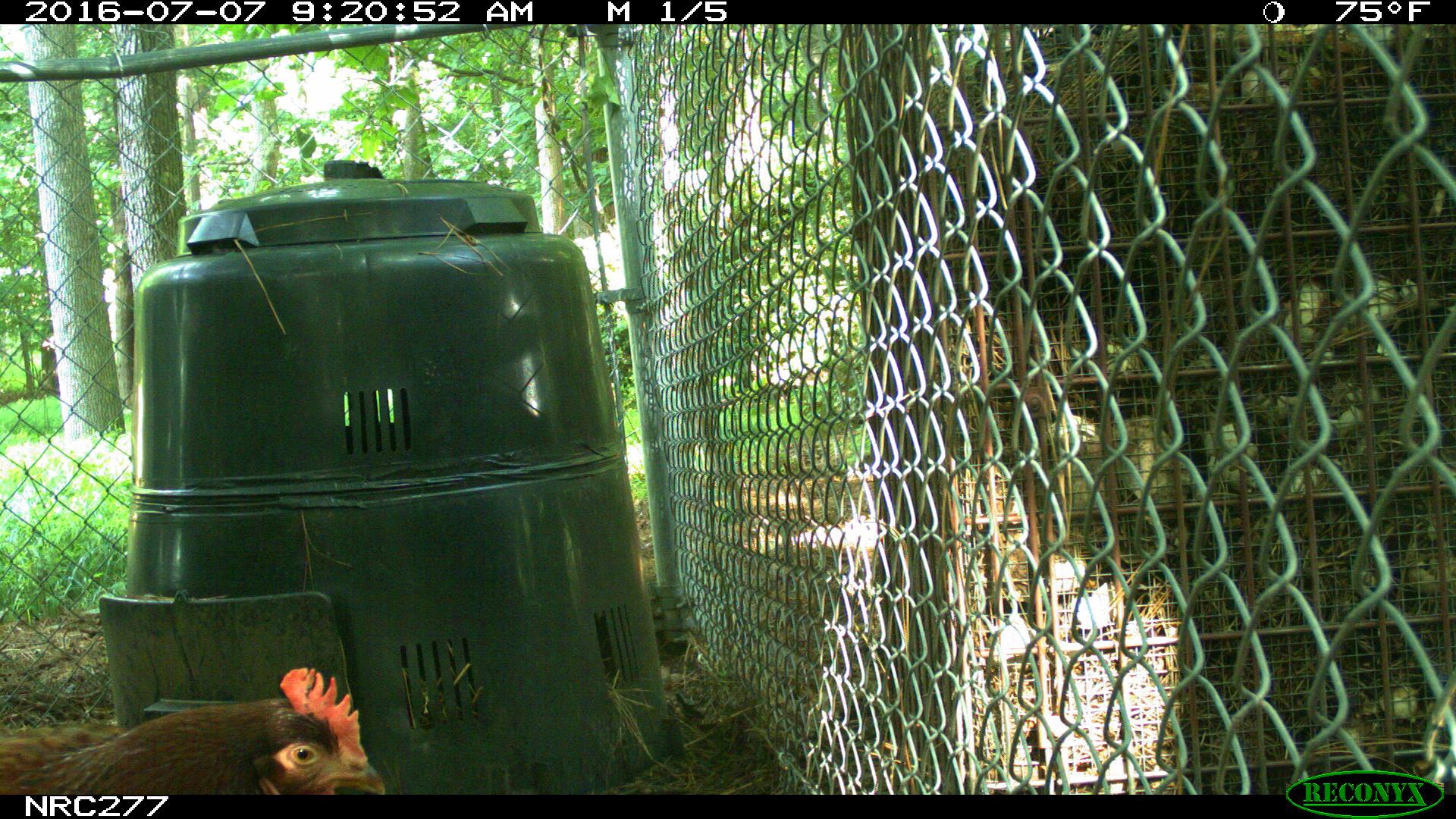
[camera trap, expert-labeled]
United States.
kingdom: Animalia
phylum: Chordata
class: Aves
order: Galliformes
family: Phasianidae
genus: Gallus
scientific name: Gallus gallus domesticus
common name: domestic chicken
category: Chicken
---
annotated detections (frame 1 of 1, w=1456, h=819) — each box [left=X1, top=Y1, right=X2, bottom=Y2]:
Chicken: [left=0, top=656, right=400, bottom=805]